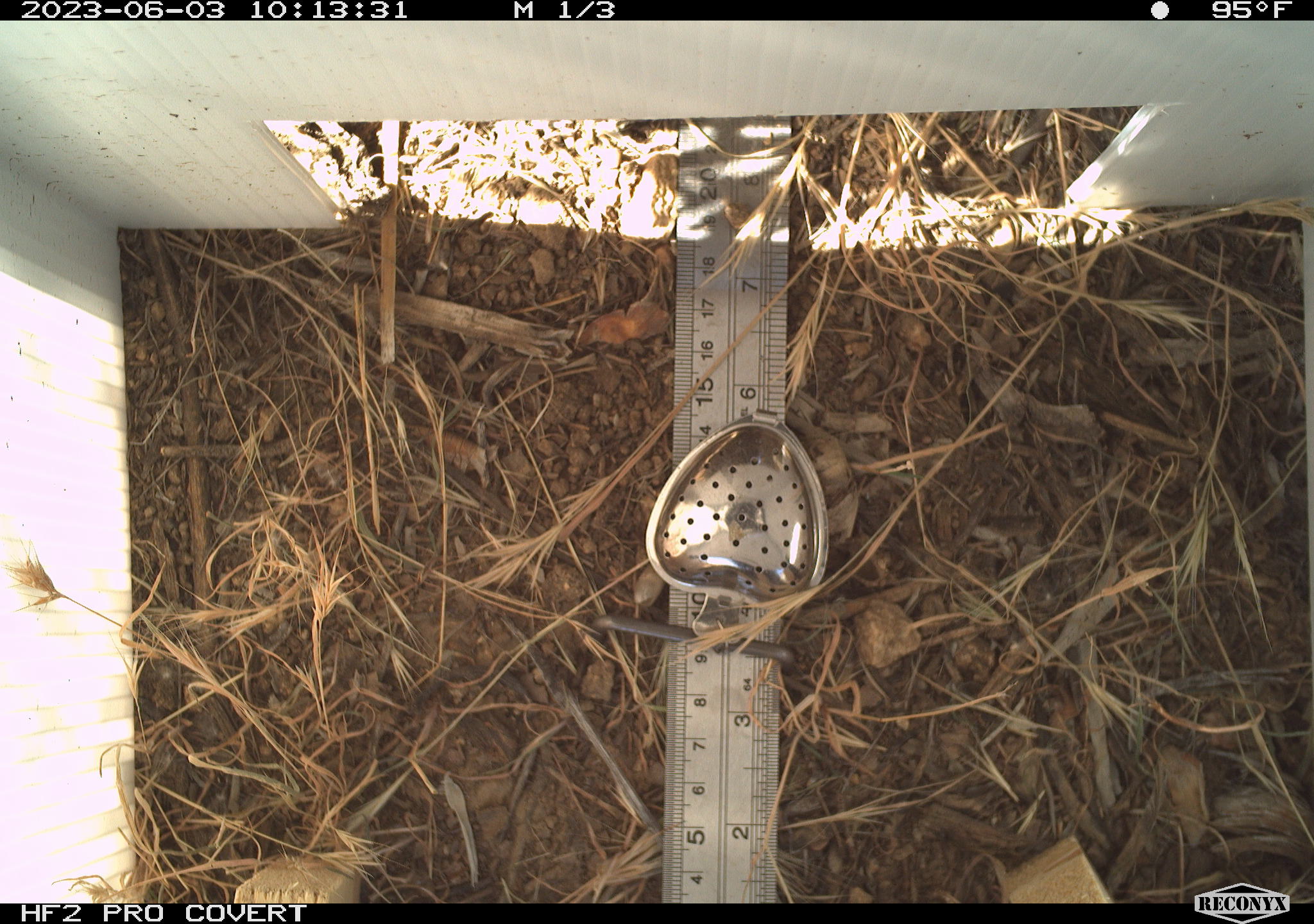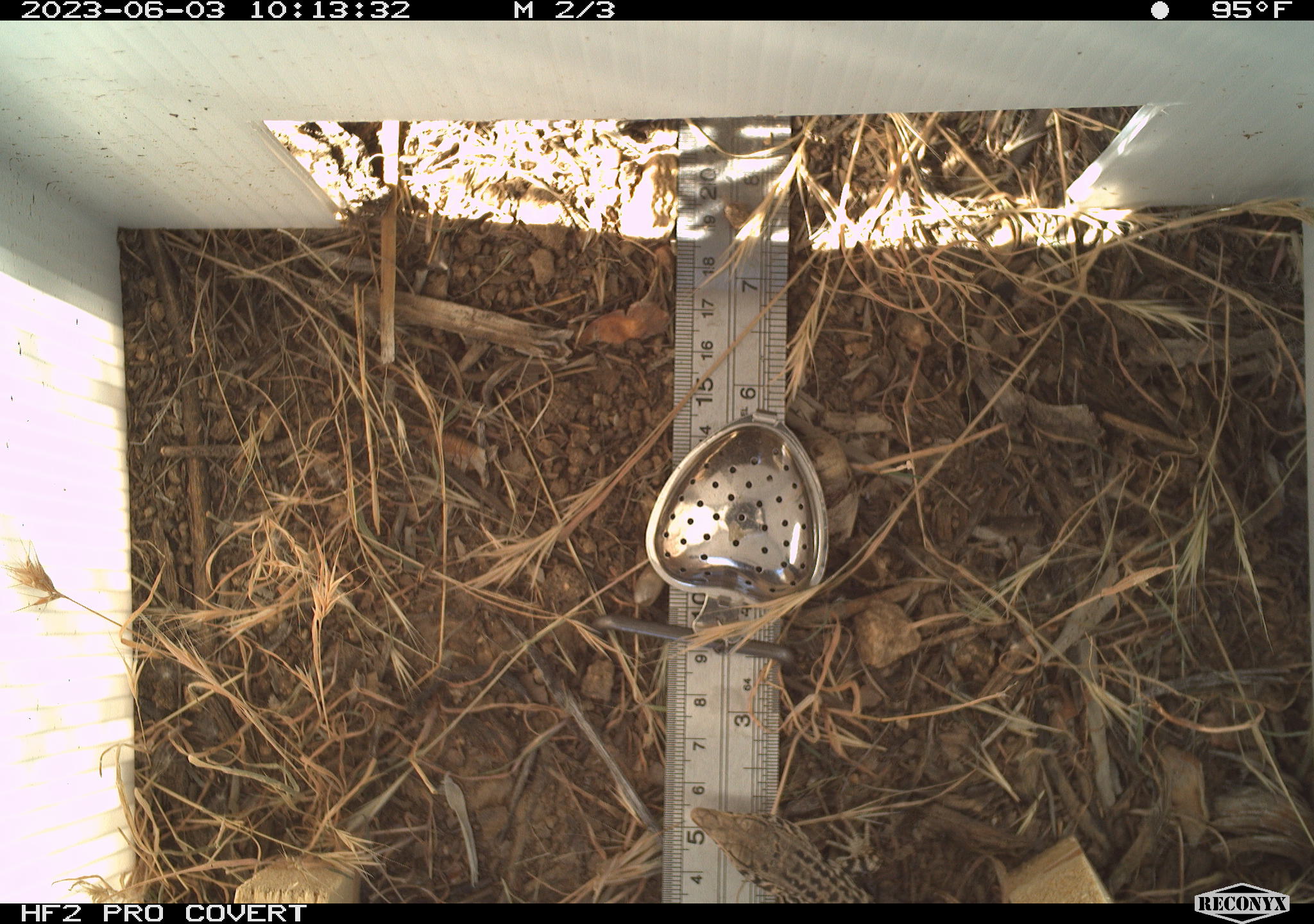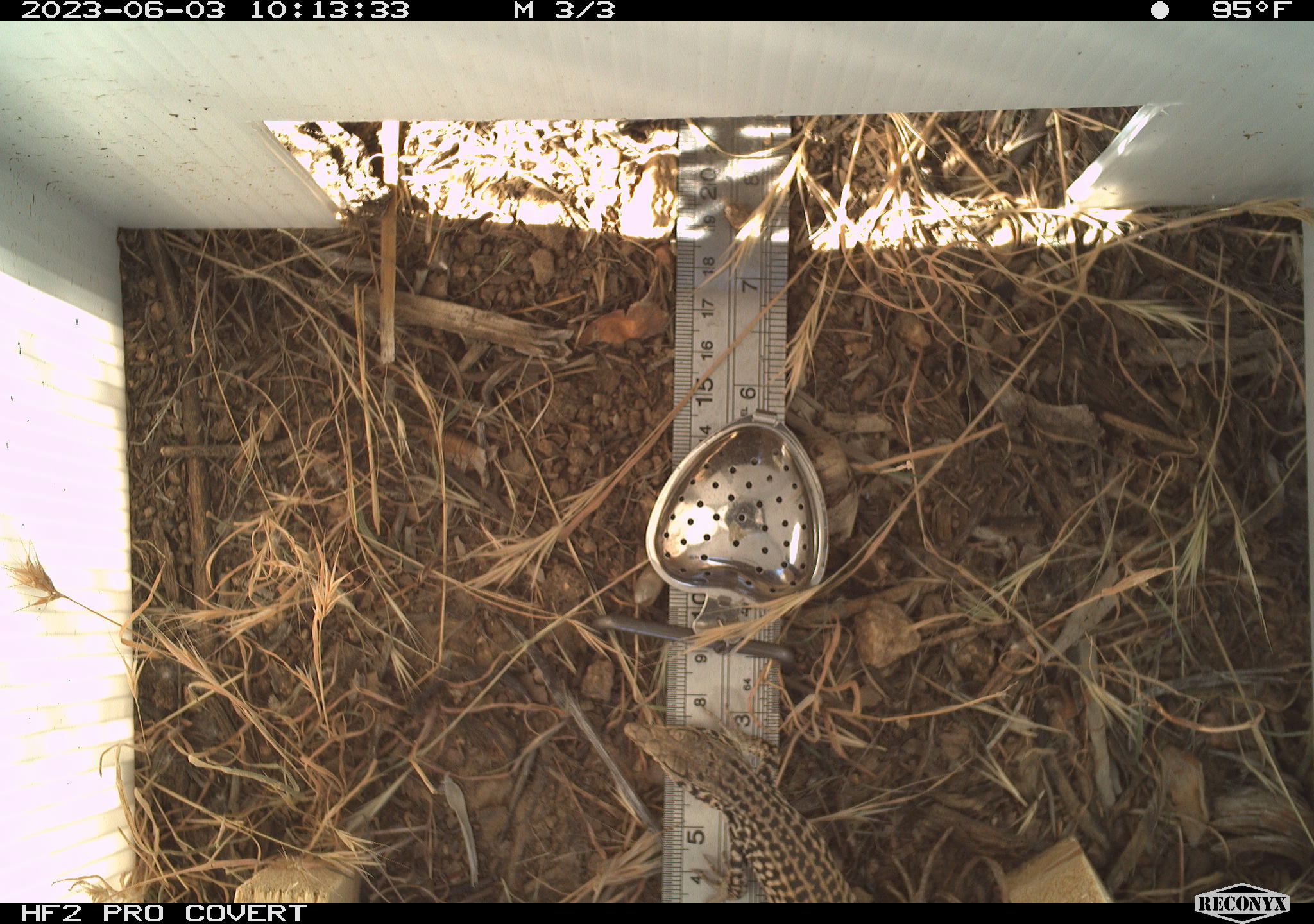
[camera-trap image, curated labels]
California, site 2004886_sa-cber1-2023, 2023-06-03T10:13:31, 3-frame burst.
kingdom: Animalia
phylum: Chordata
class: Reptilia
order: Squamata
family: Teiidae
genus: Aspidoscelis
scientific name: Aspidoscelis tigris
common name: western whiptail